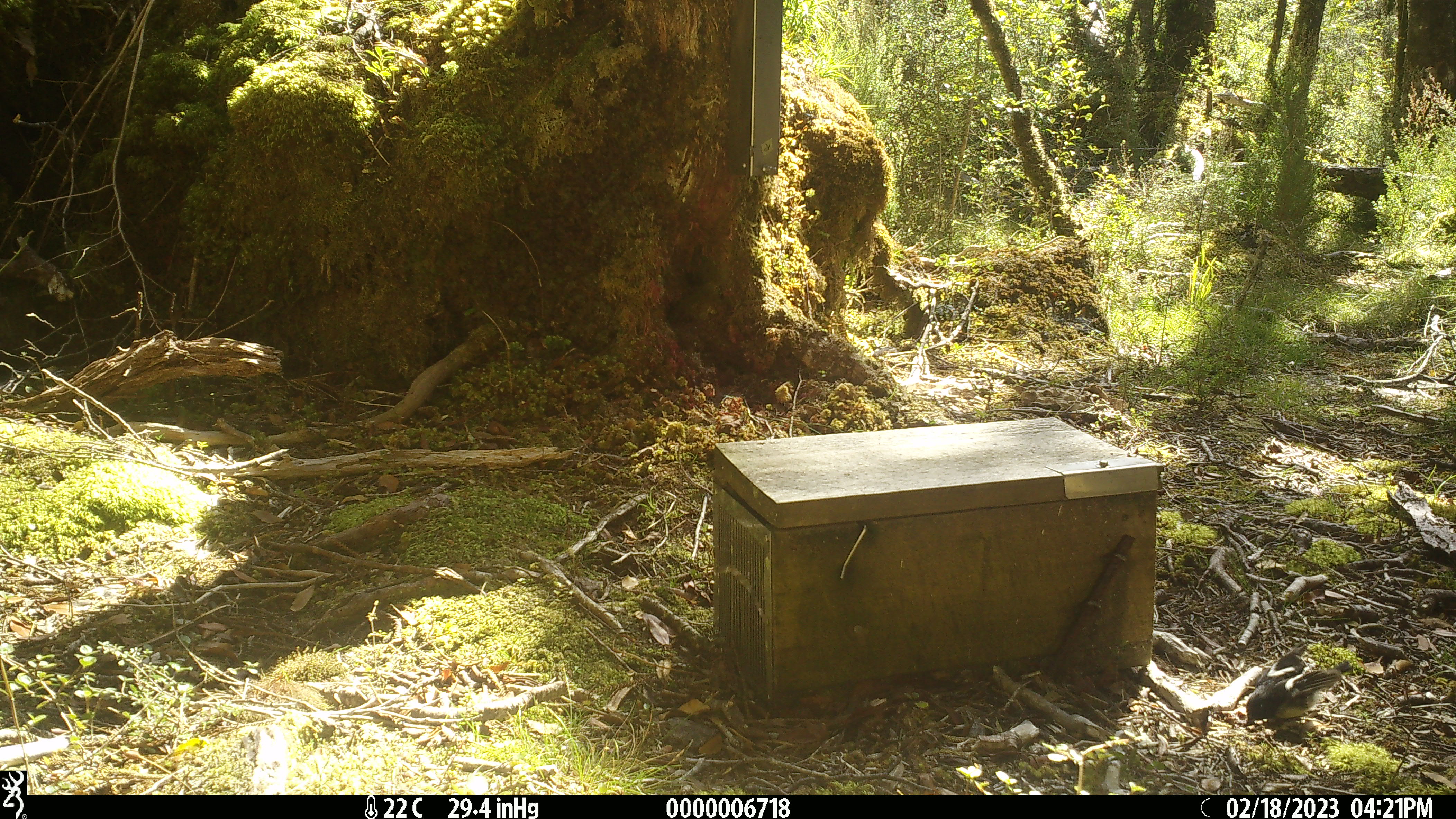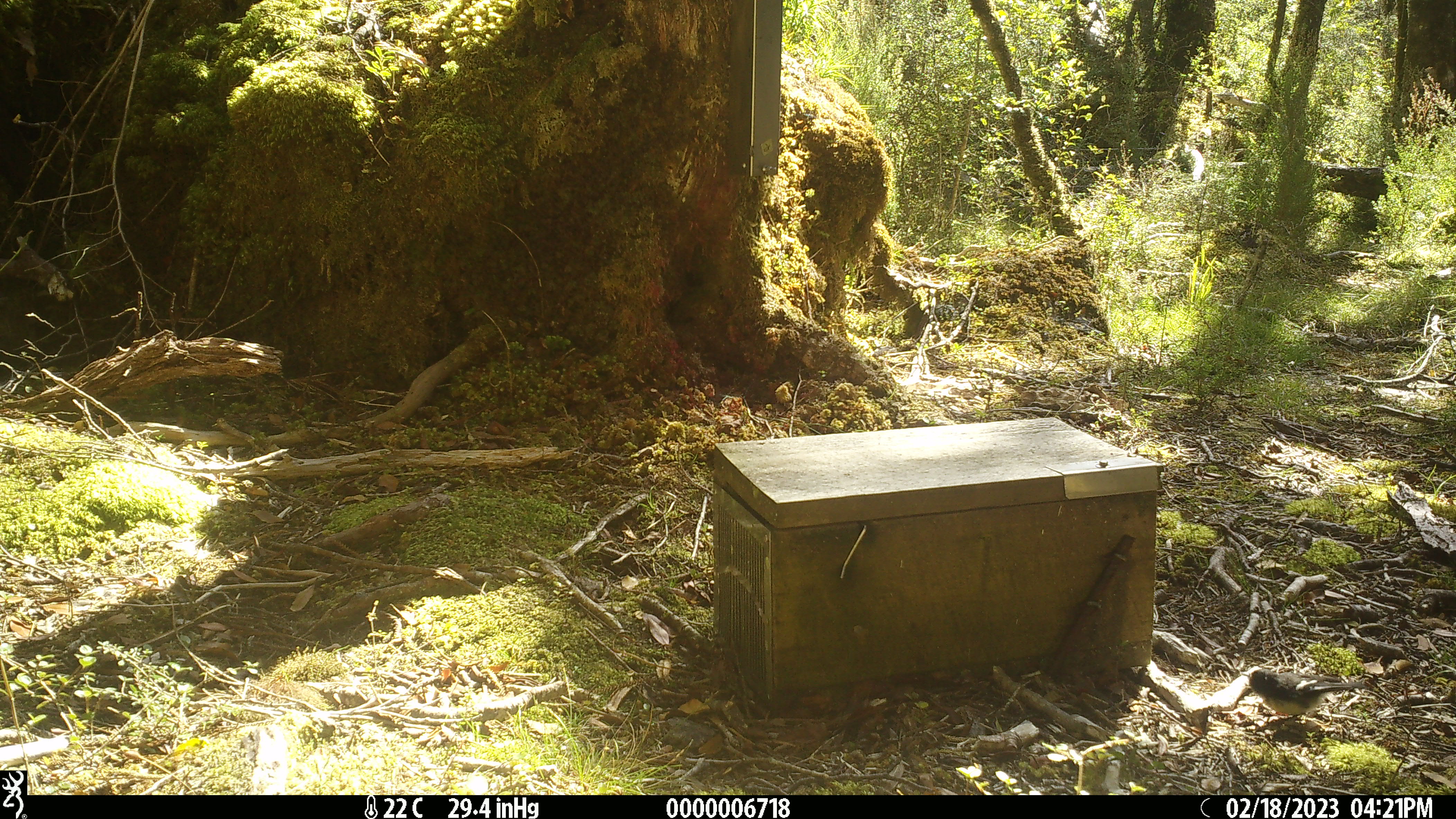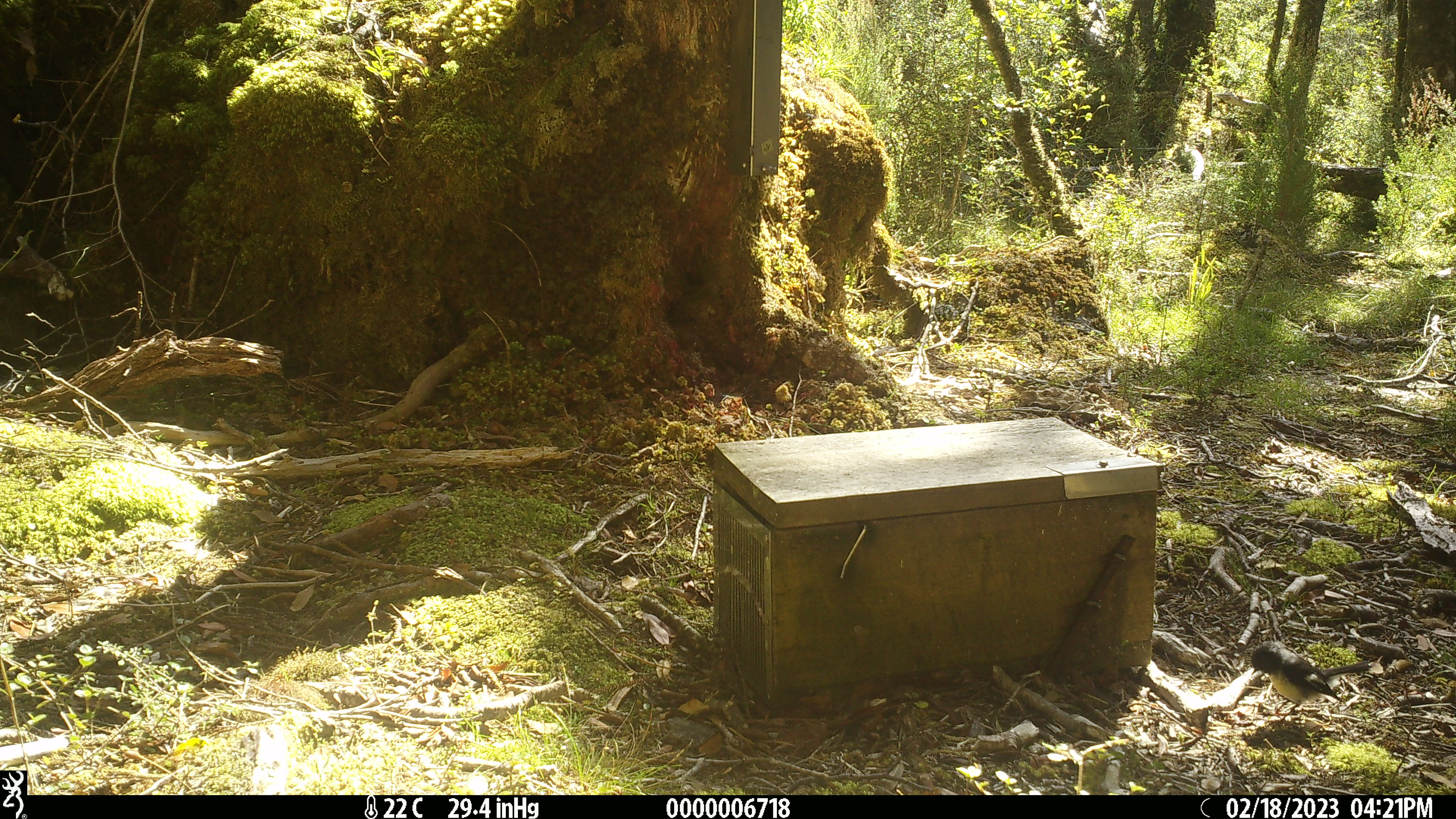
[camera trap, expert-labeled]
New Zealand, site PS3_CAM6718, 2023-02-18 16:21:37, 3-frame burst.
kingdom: Animalia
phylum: Chordata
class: Aves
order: Passeriformes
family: Petroicidae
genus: Petroica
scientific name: Petroica macrocephala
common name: tomtit